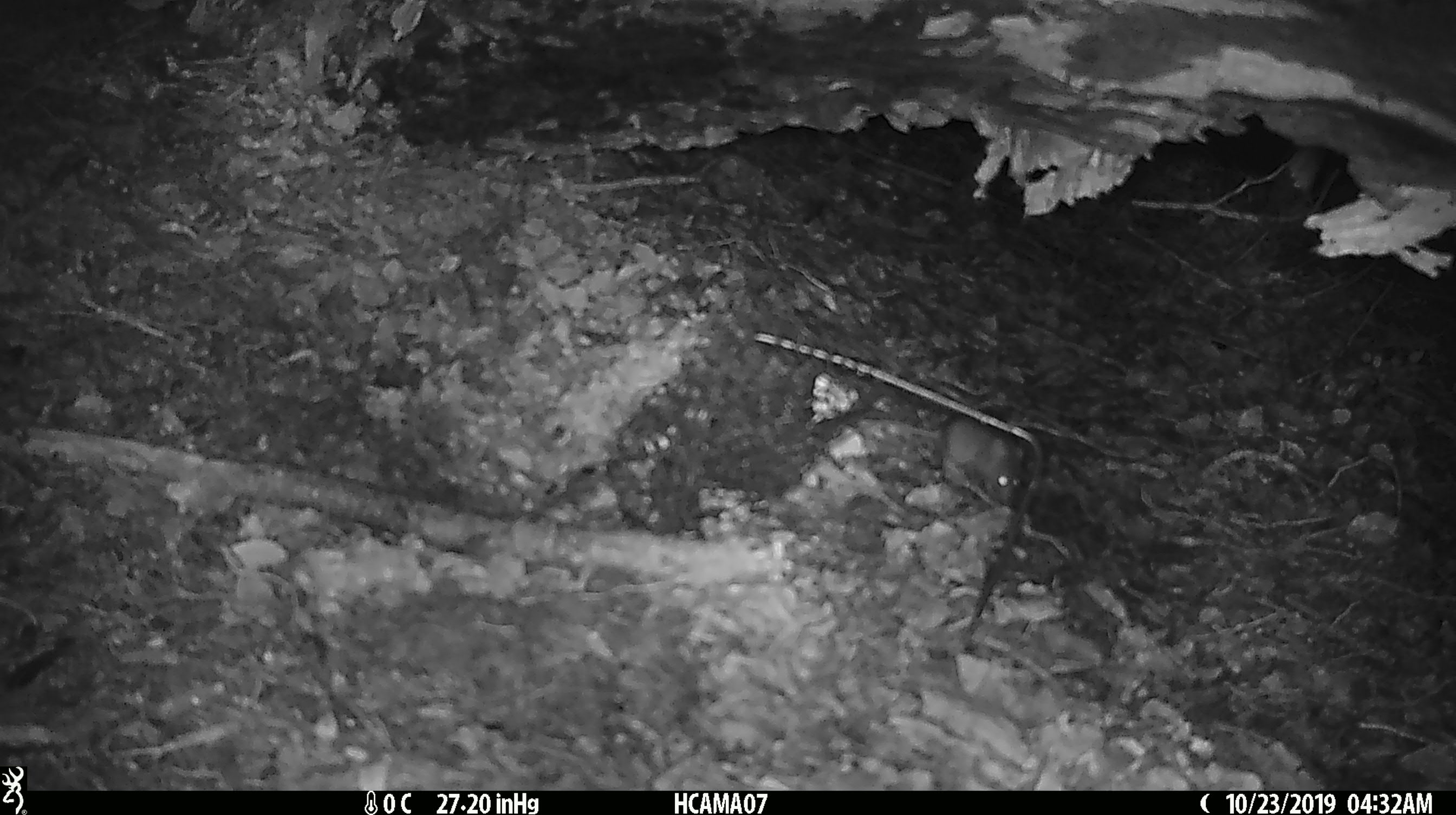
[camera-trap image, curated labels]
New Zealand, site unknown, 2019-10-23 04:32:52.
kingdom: Animalia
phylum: Chordata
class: Mammalia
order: Rodentia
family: Muridae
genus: Mus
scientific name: Mus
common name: mouse